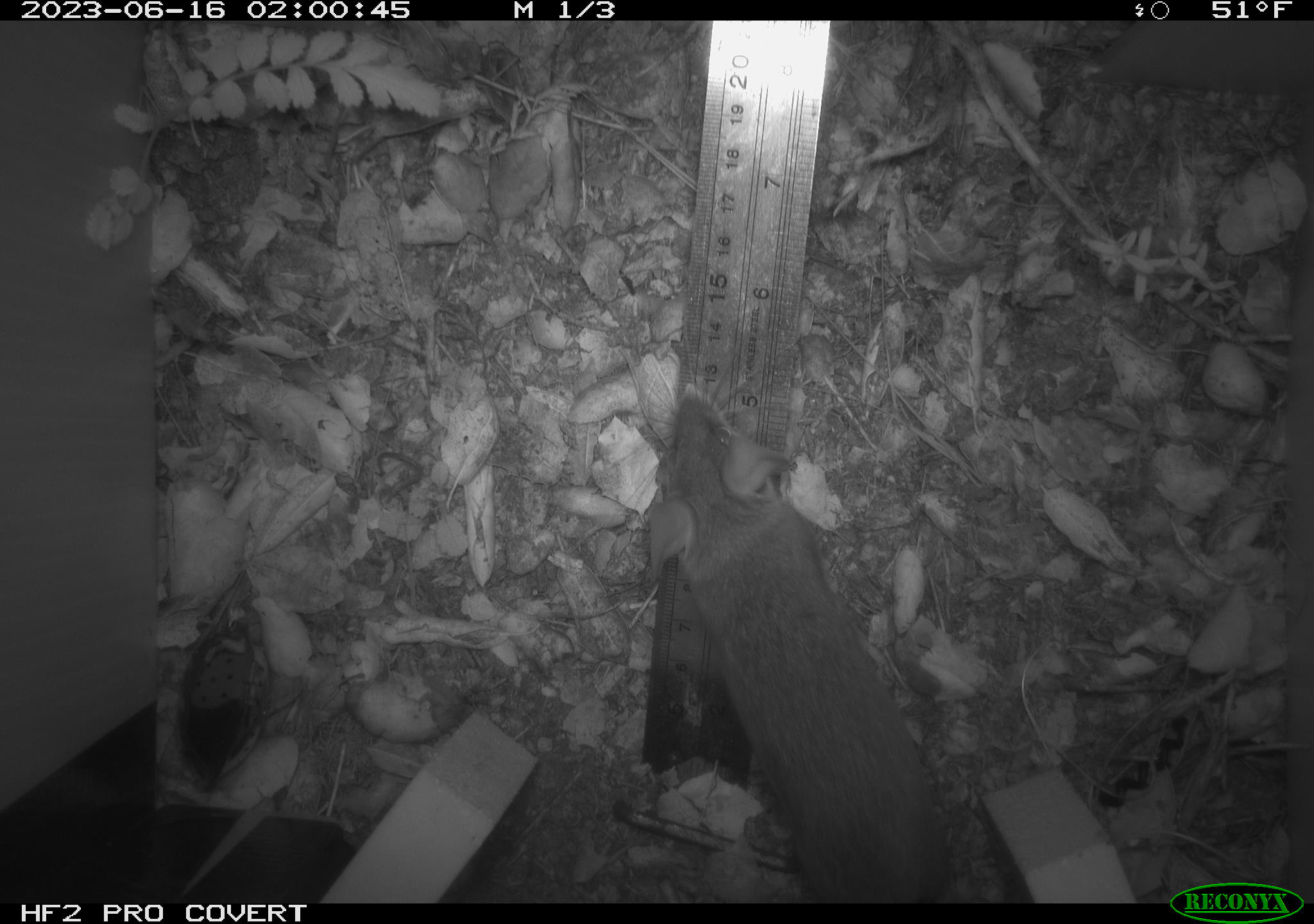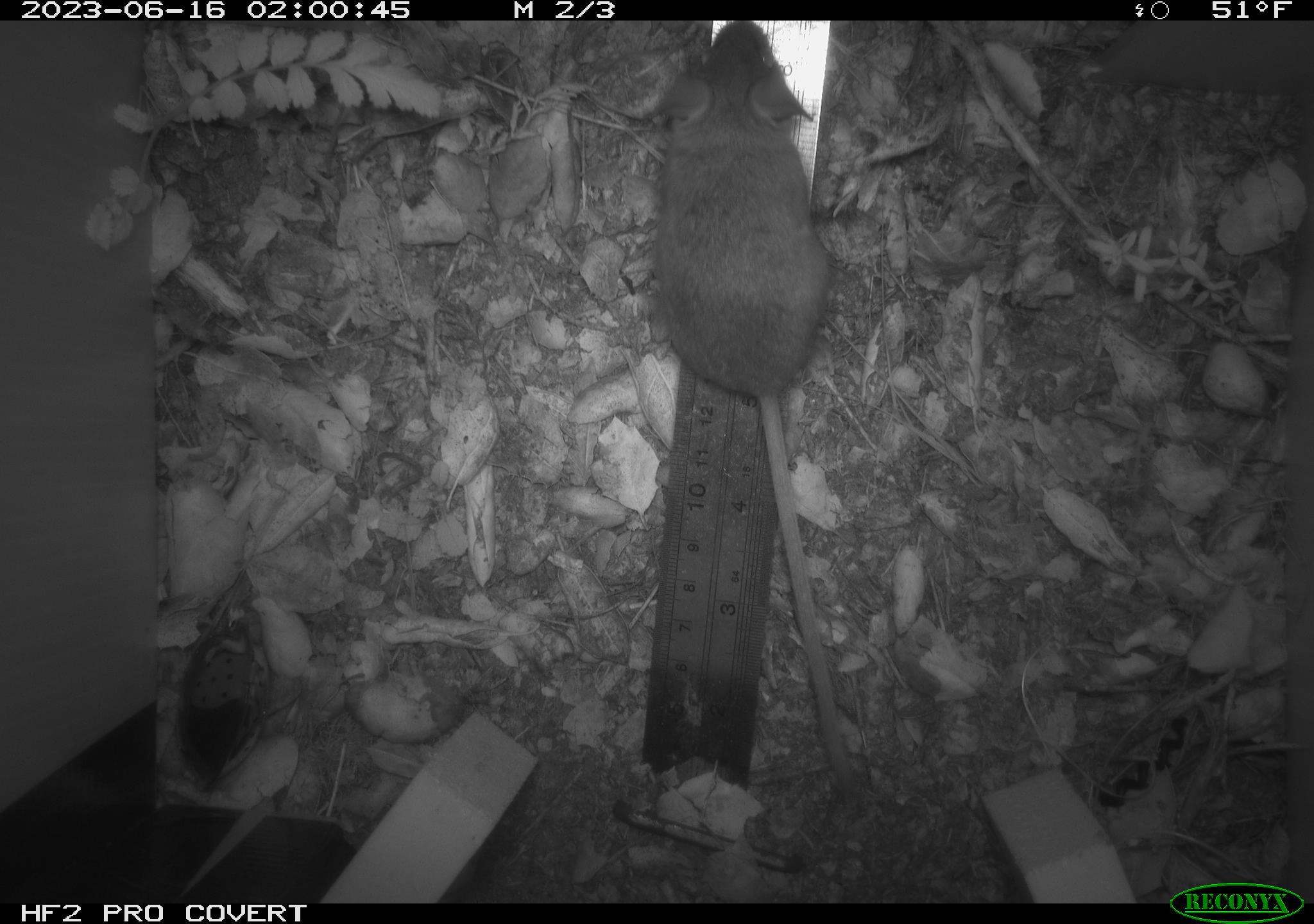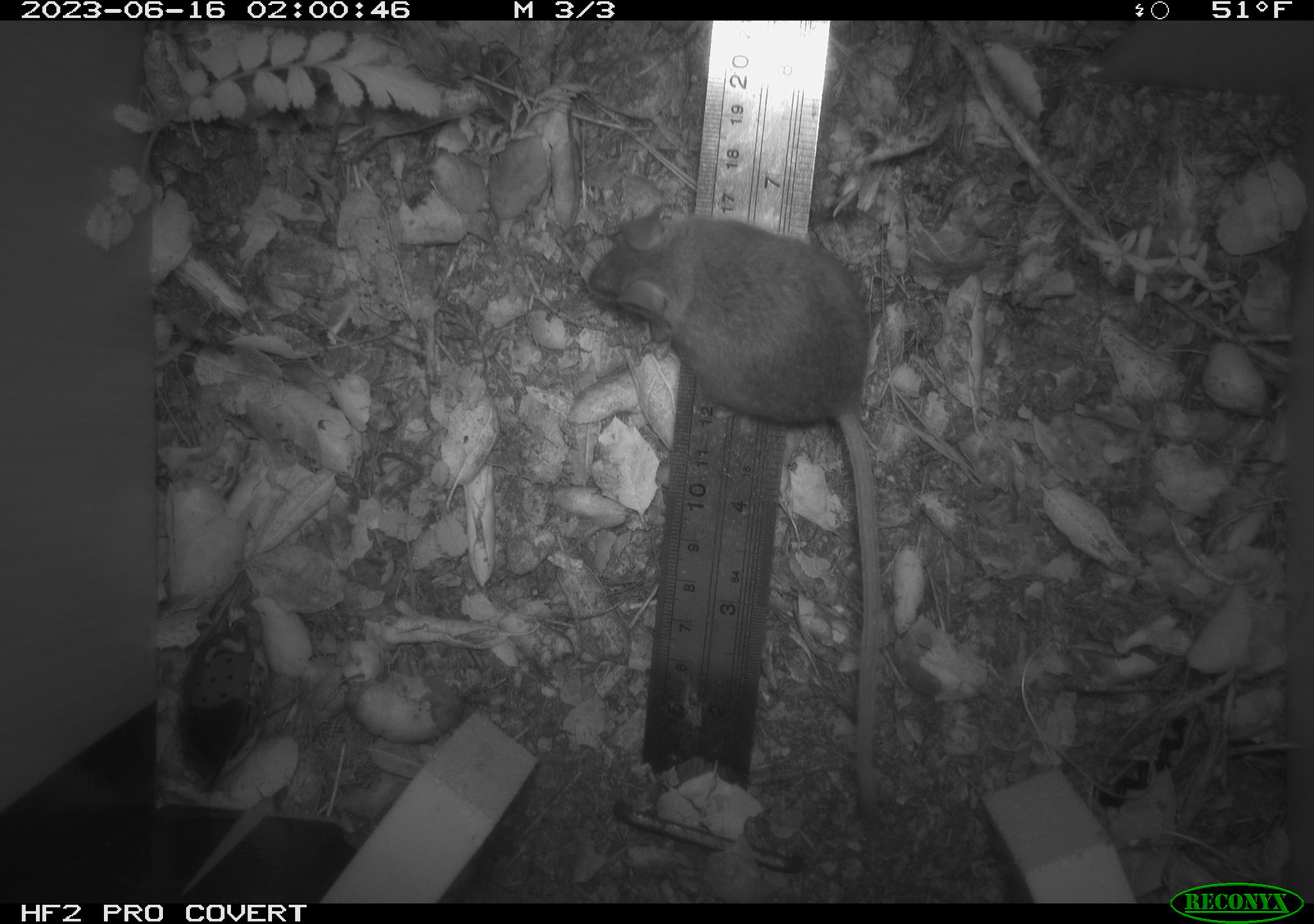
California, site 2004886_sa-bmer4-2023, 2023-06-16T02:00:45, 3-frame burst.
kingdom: Animalia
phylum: Chordata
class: Mammalia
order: Rodentia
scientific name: Rodentia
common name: mouse species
Mouse species (Rodentia).